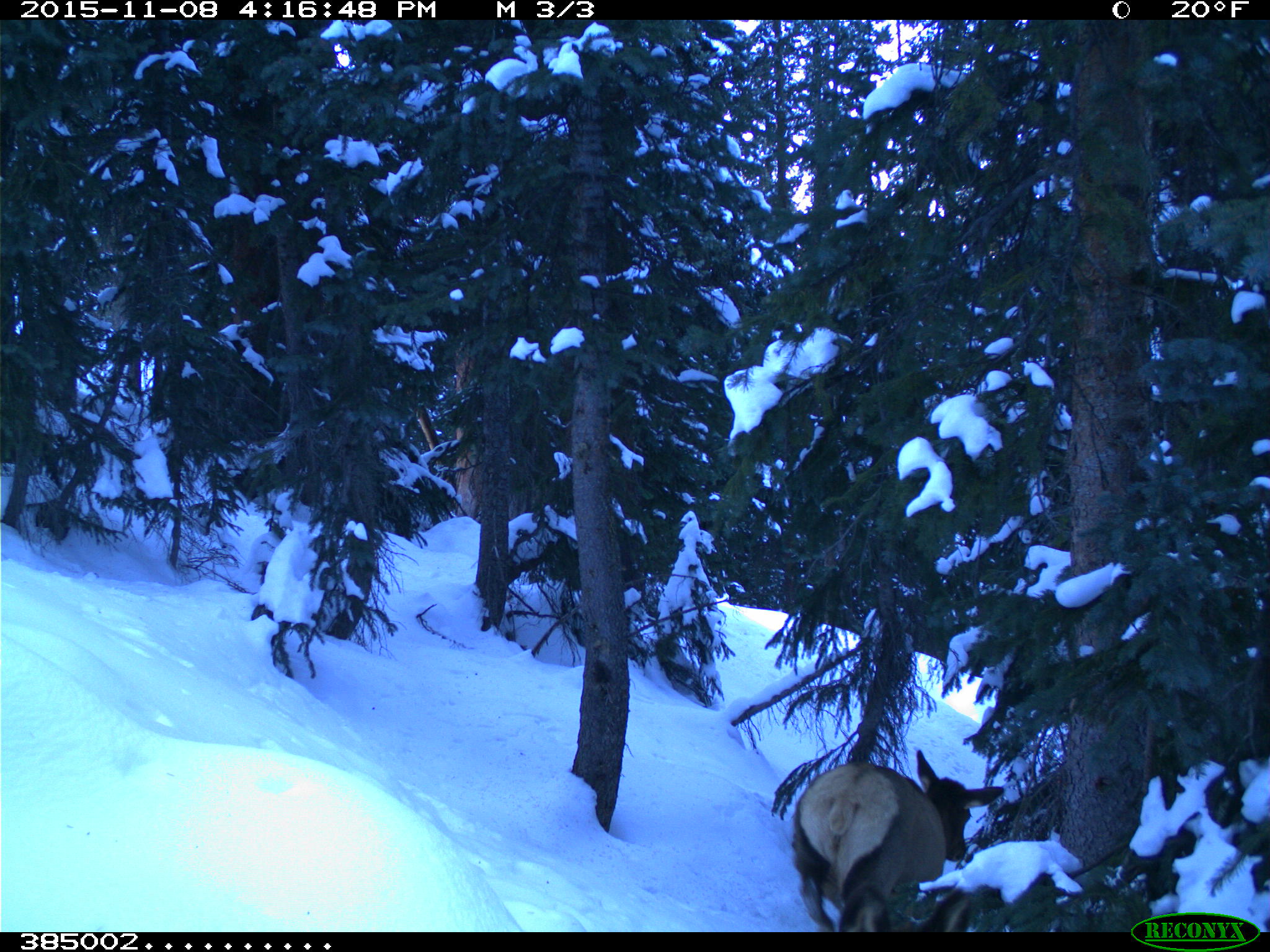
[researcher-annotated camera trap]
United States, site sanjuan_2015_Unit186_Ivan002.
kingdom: Animalia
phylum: Chordata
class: Mammalia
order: Artiodactyla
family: Cervidae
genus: Cervus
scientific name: Cervus elaphus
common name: red deer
Cervus elaphus (red deer).